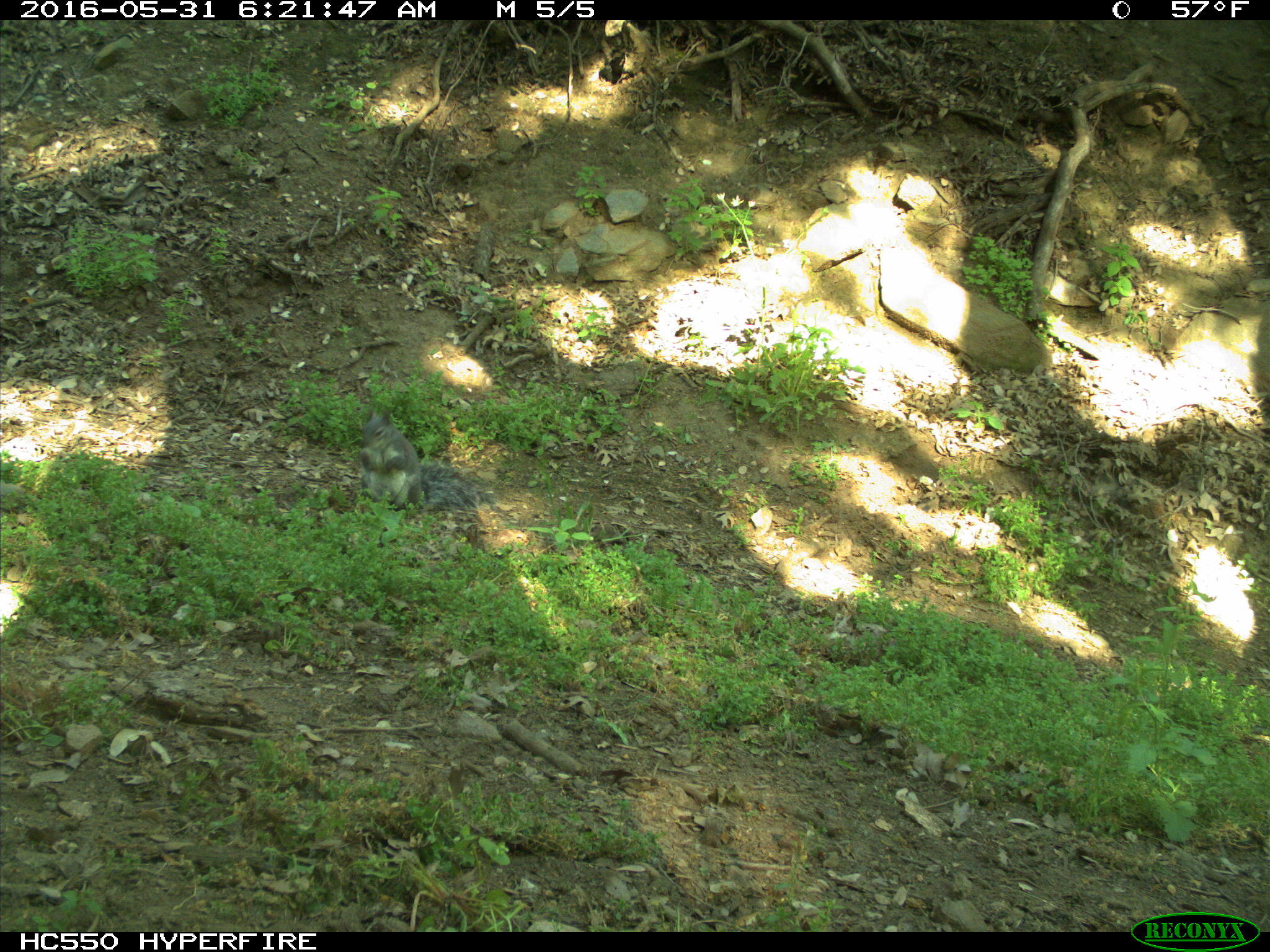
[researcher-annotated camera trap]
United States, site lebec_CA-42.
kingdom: Animalia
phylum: Chordata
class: Mammalia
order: Rodentia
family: Sciuridae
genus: Sciurus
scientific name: Sciurus carolinensis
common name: eastern gray squirrel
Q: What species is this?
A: Sciurus carolinensis (eastern gray squirrel).